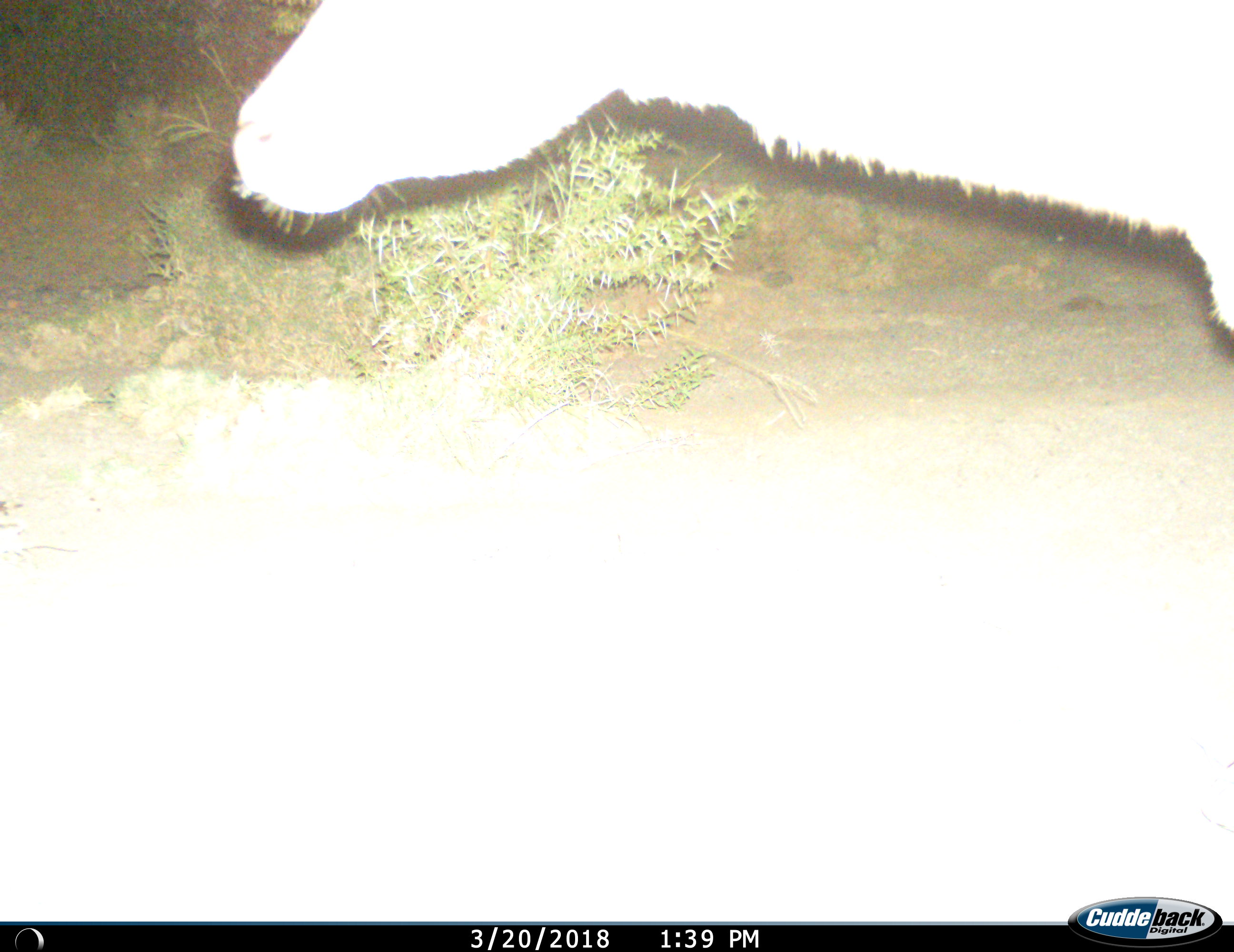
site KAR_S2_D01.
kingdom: Animalia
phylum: Chordata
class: Mammalia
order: Artiodactyla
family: Bovidae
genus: Tragelaphus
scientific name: Tragelaphus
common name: kudu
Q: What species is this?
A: Kudu (Tragelaphus).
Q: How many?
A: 1.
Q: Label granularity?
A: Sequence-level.